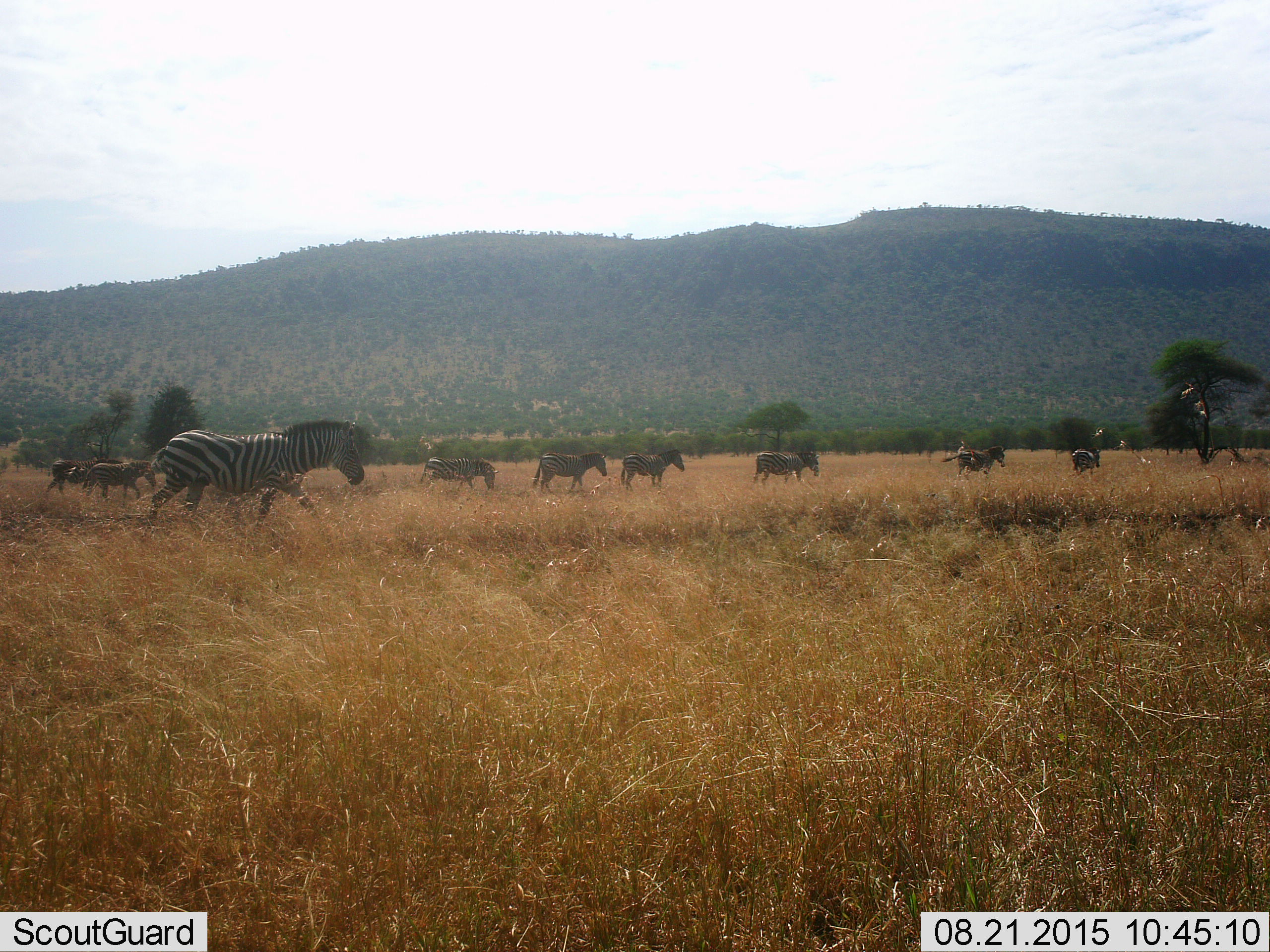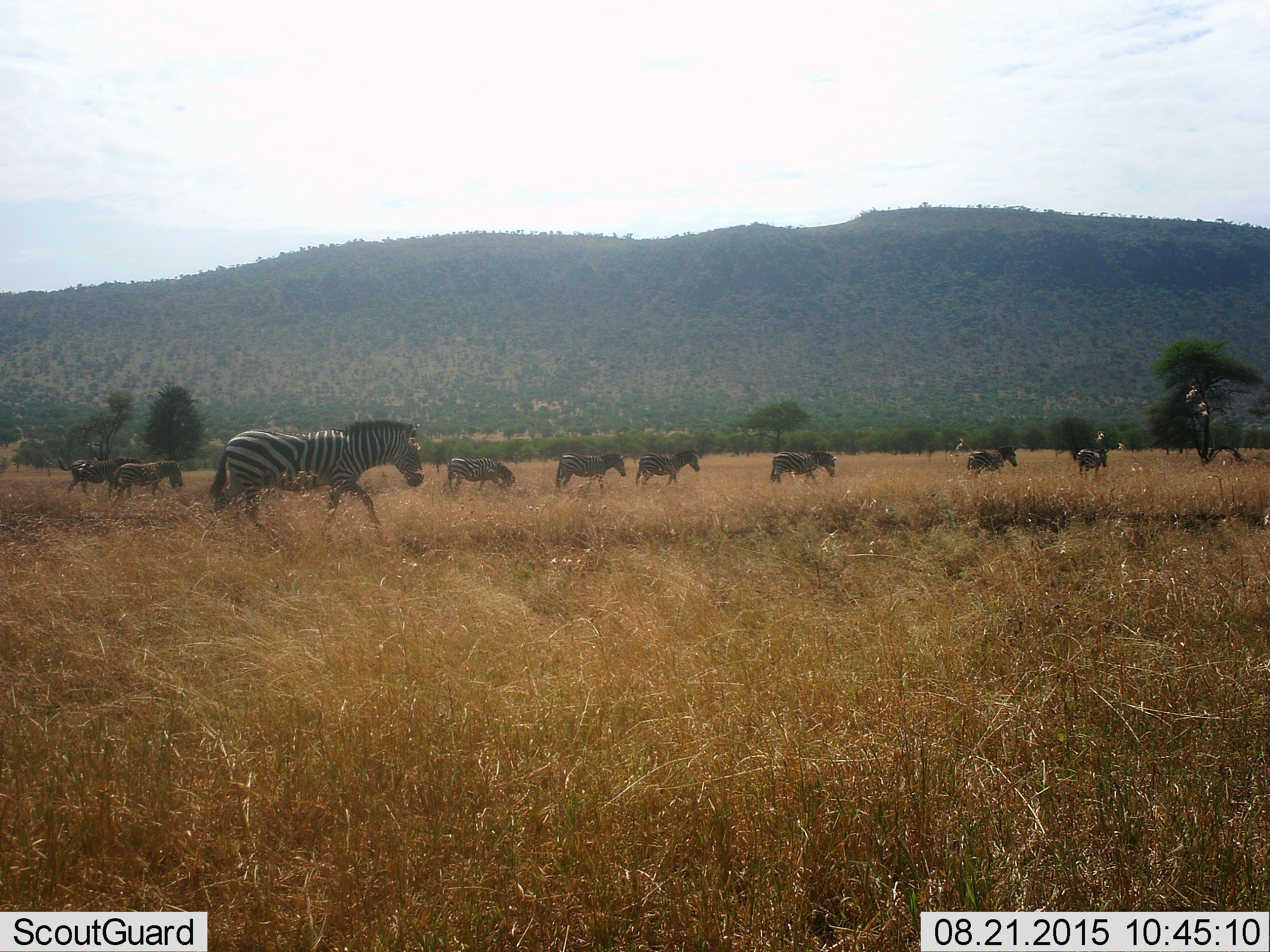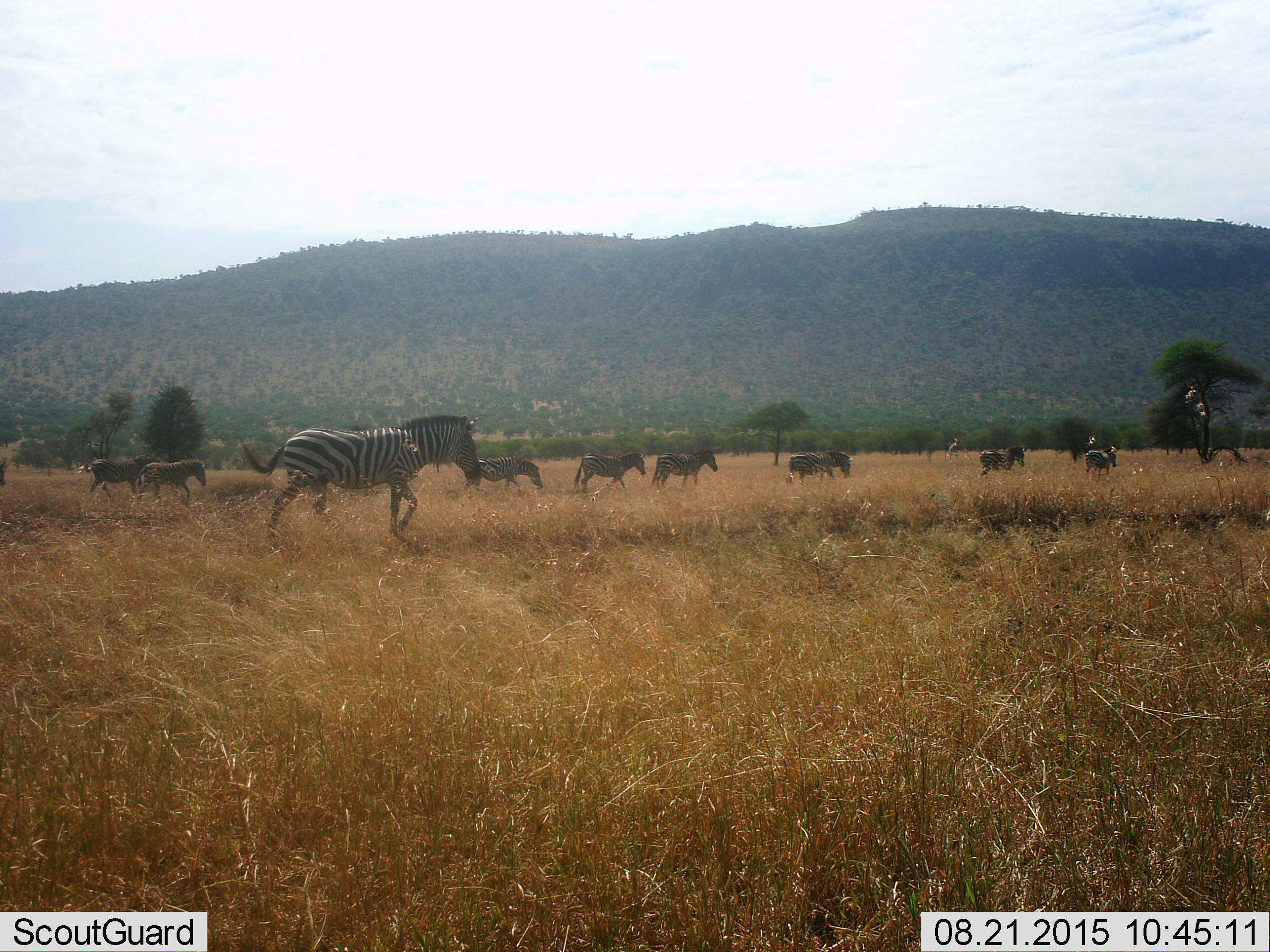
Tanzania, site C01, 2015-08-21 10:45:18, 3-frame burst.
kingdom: Animalia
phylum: Chordata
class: Mammalia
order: Perissodactyla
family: Equidae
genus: Equus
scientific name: Equus quagga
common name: plains zebra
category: zebra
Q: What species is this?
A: Zebra (plains zebra) (Equus quagga).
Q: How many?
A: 9.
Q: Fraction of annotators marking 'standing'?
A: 18%.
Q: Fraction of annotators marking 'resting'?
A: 6%.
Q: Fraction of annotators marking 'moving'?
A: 94%.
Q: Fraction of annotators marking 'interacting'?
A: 6%.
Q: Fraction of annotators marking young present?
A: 24%.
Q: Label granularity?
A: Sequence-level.